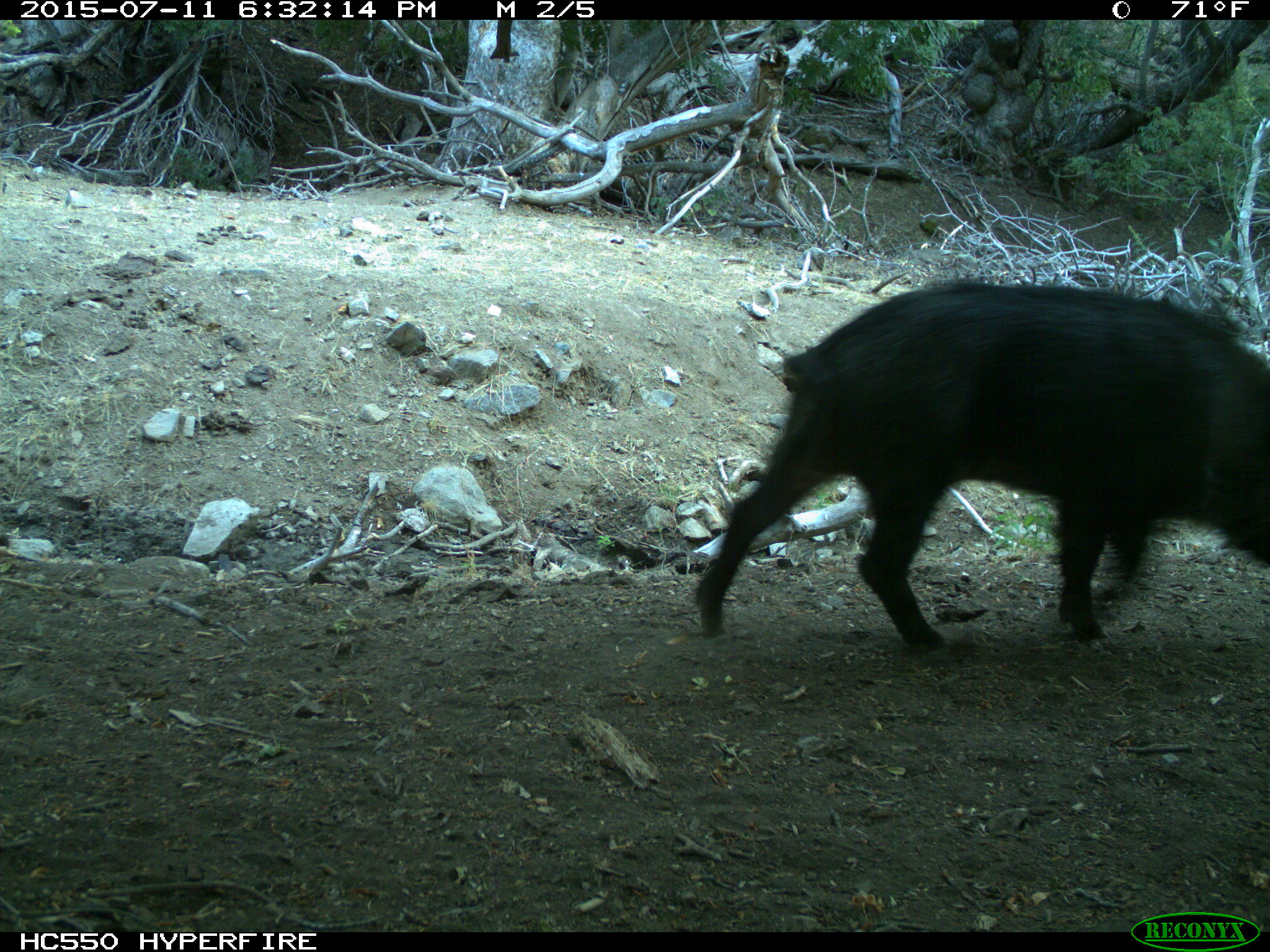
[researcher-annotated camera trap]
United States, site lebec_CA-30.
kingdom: Animalia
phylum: Chordata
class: Mammalia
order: Artiodactyla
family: Suidae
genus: Sus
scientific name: Sus scrofa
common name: wild boar